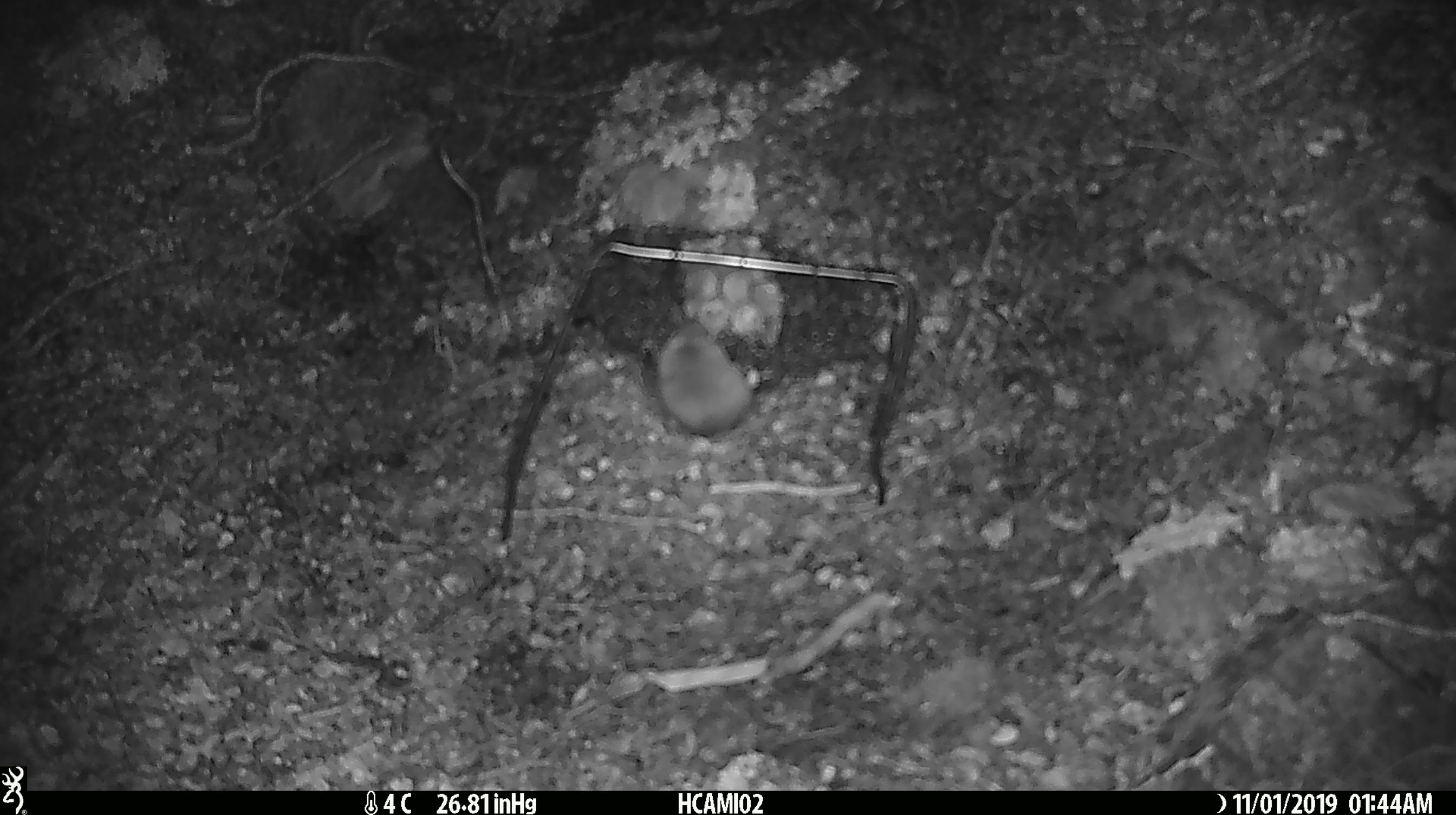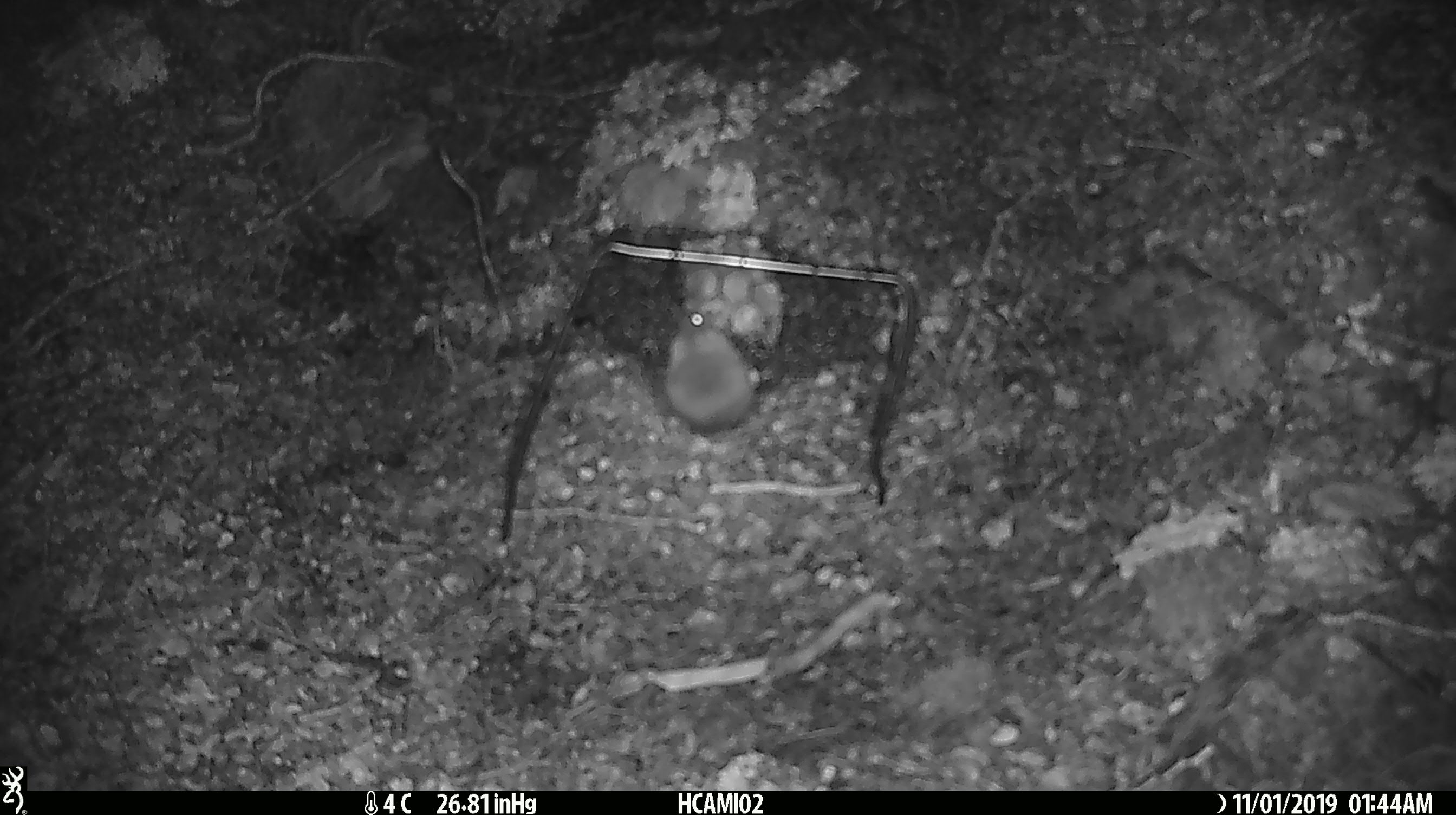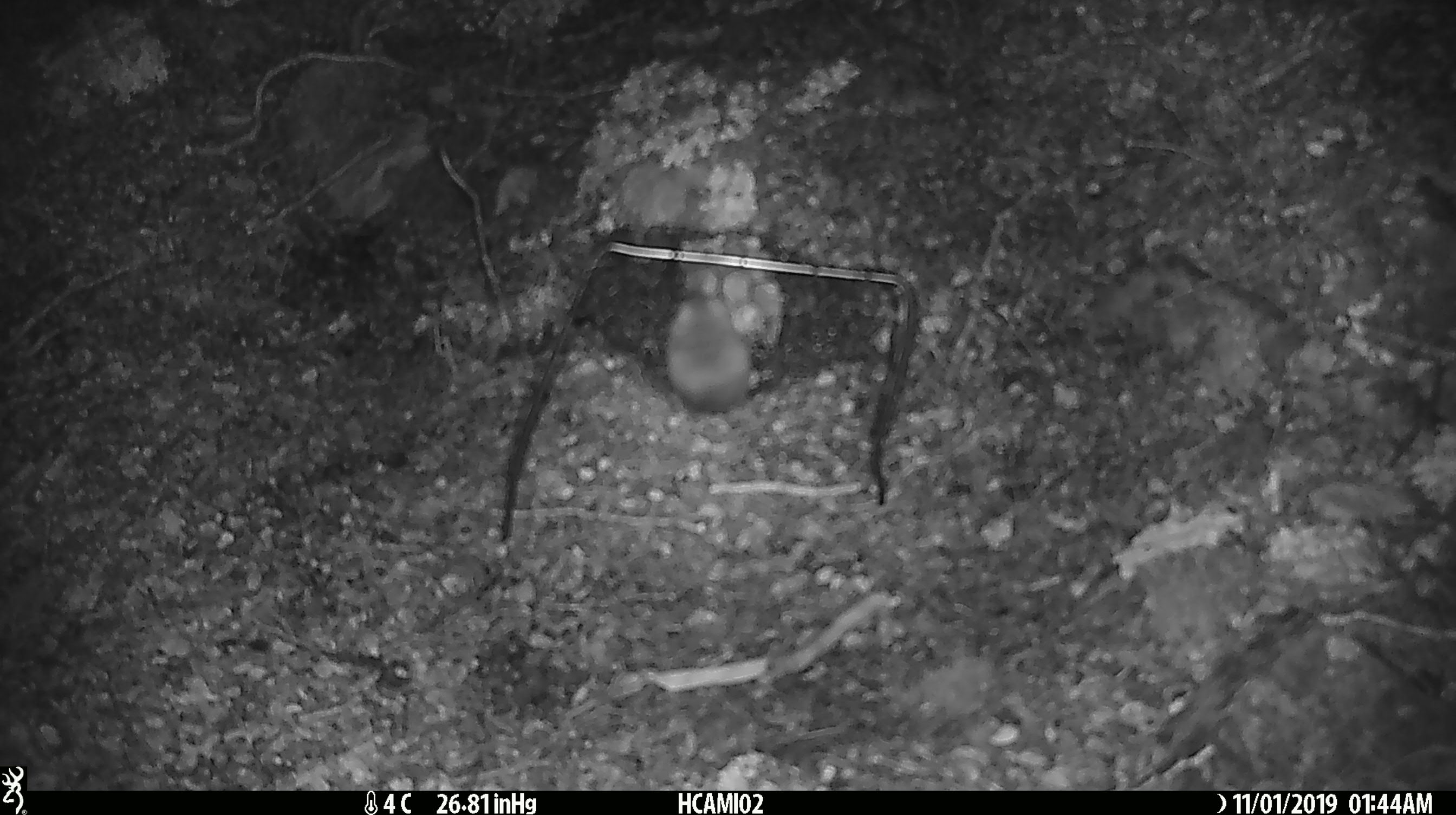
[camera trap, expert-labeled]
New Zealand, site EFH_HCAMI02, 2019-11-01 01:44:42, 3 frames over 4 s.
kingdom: Animalia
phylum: Chordata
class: Mammalia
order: Rodentia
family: Muridae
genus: Mus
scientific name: Mus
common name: mouse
Mouse (Mus).